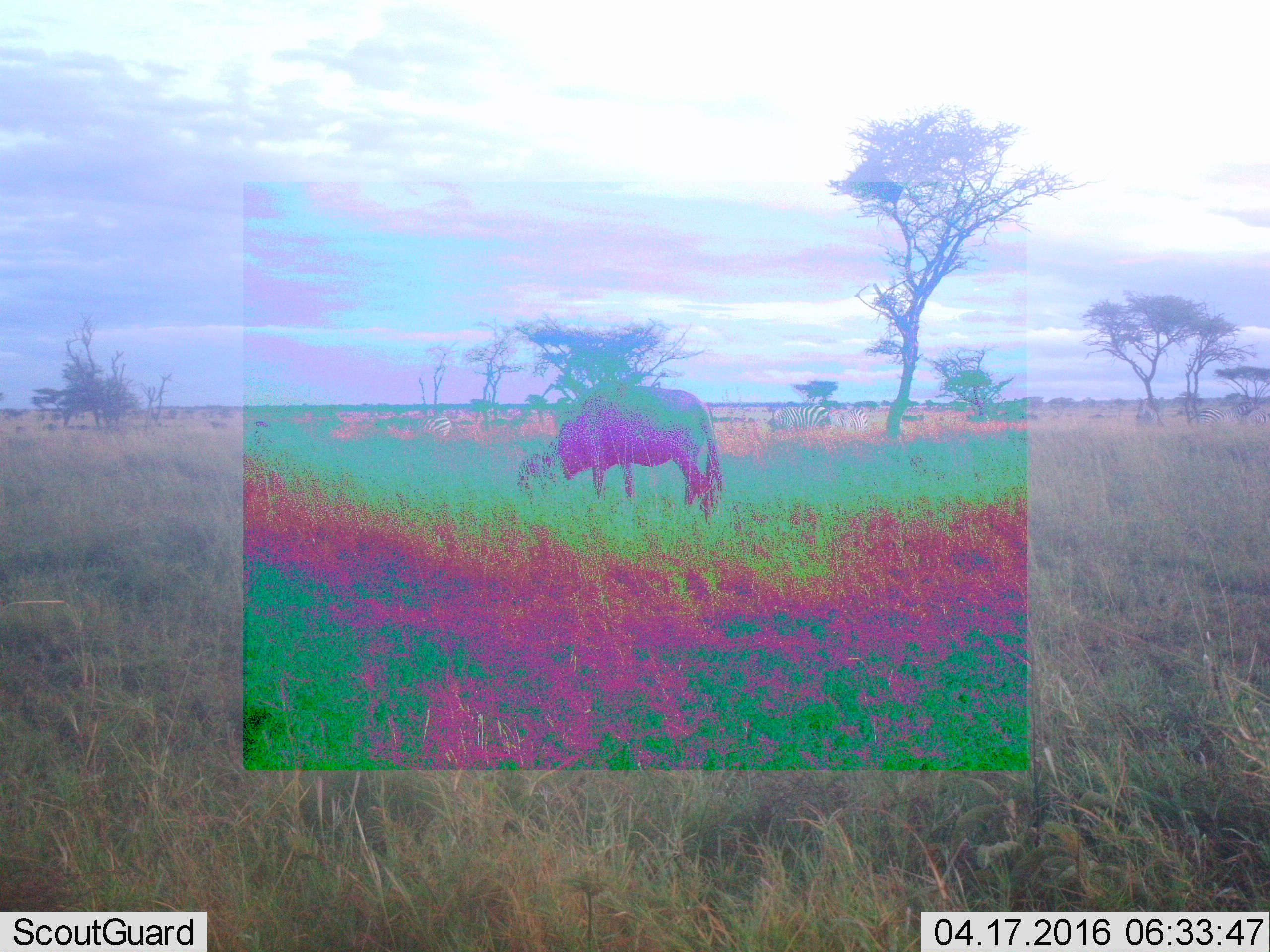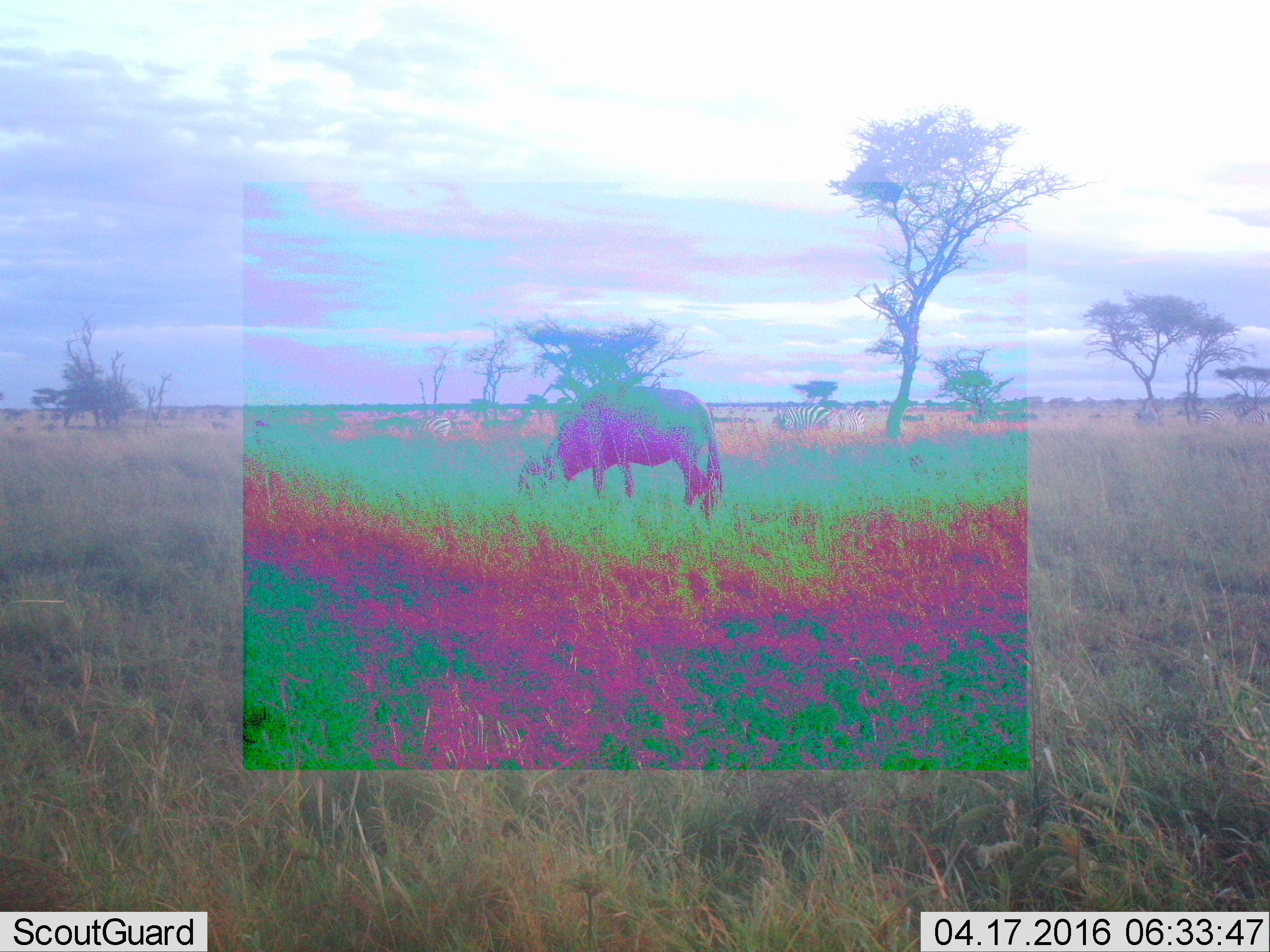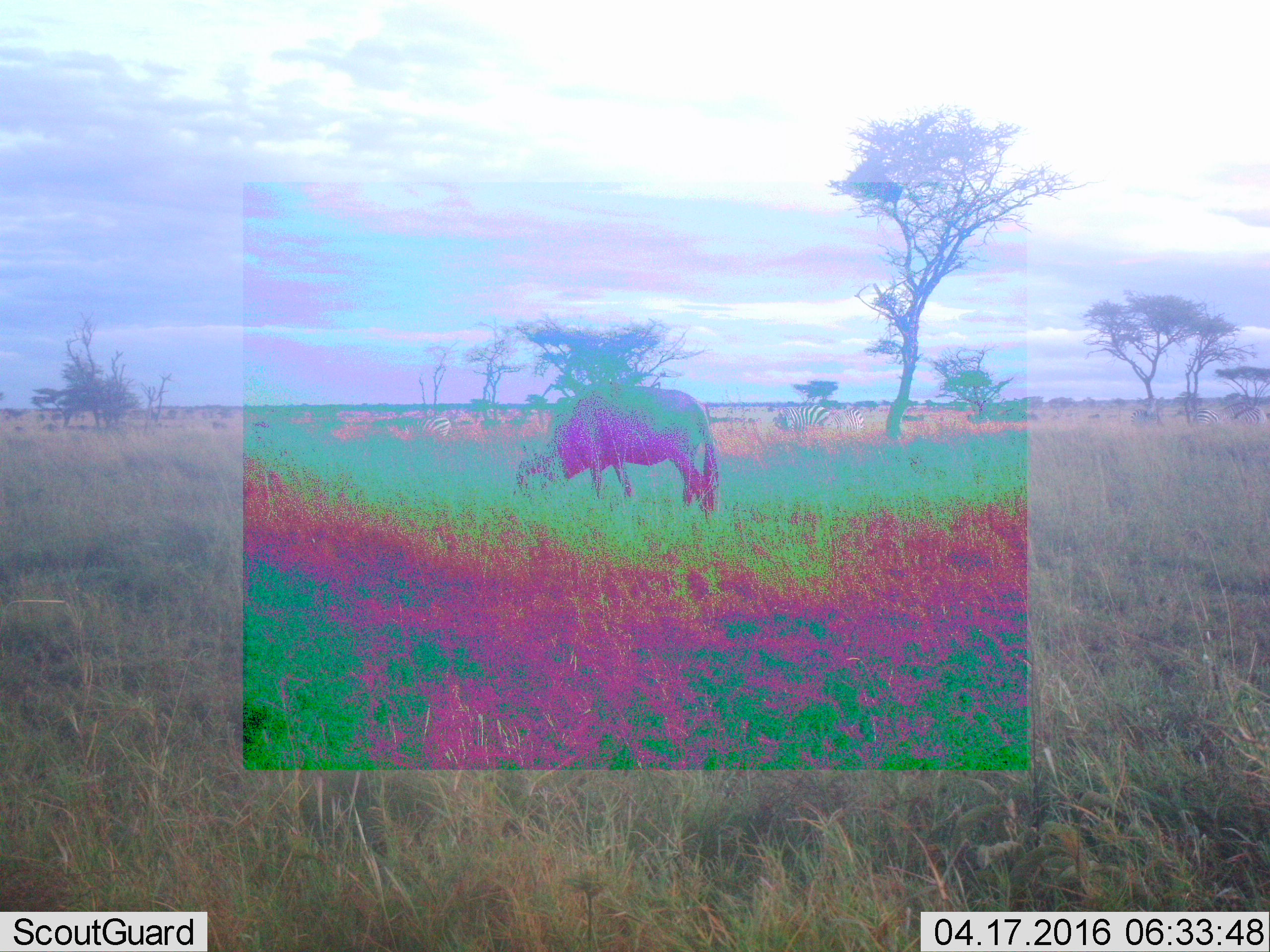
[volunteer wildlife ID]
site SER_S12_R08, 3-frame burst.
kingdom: Animalia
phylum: Chordata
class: Mammalia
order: Artiodactyla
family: Bovidae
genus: Connochaetes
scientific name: Connochaetes taurinus taurinus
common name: blue wildebeest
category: wildebeestblue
Wildebeestblue (blue wildebeest) (Connochaetes taurinus taurinus), count 1. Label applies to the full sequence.